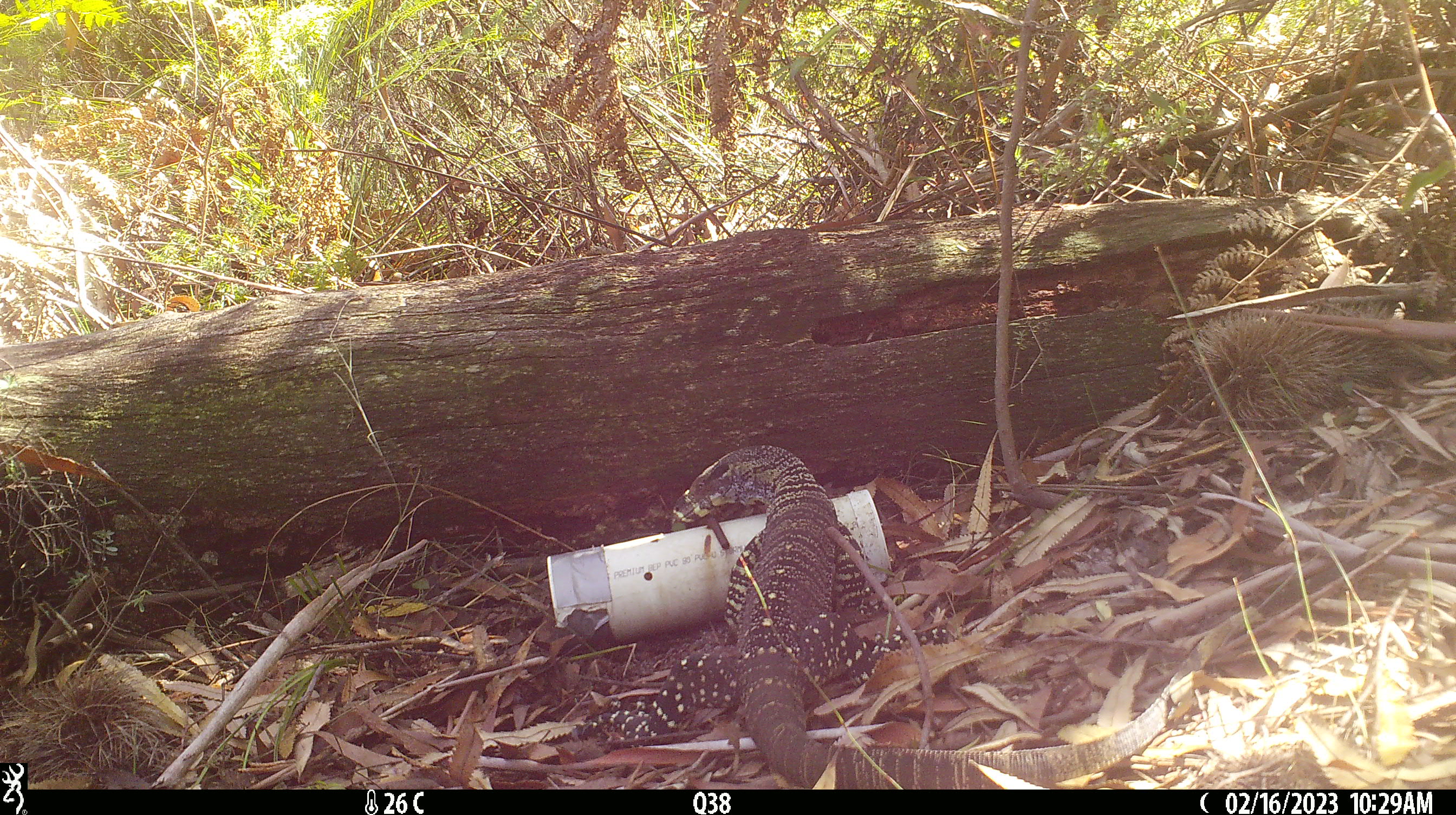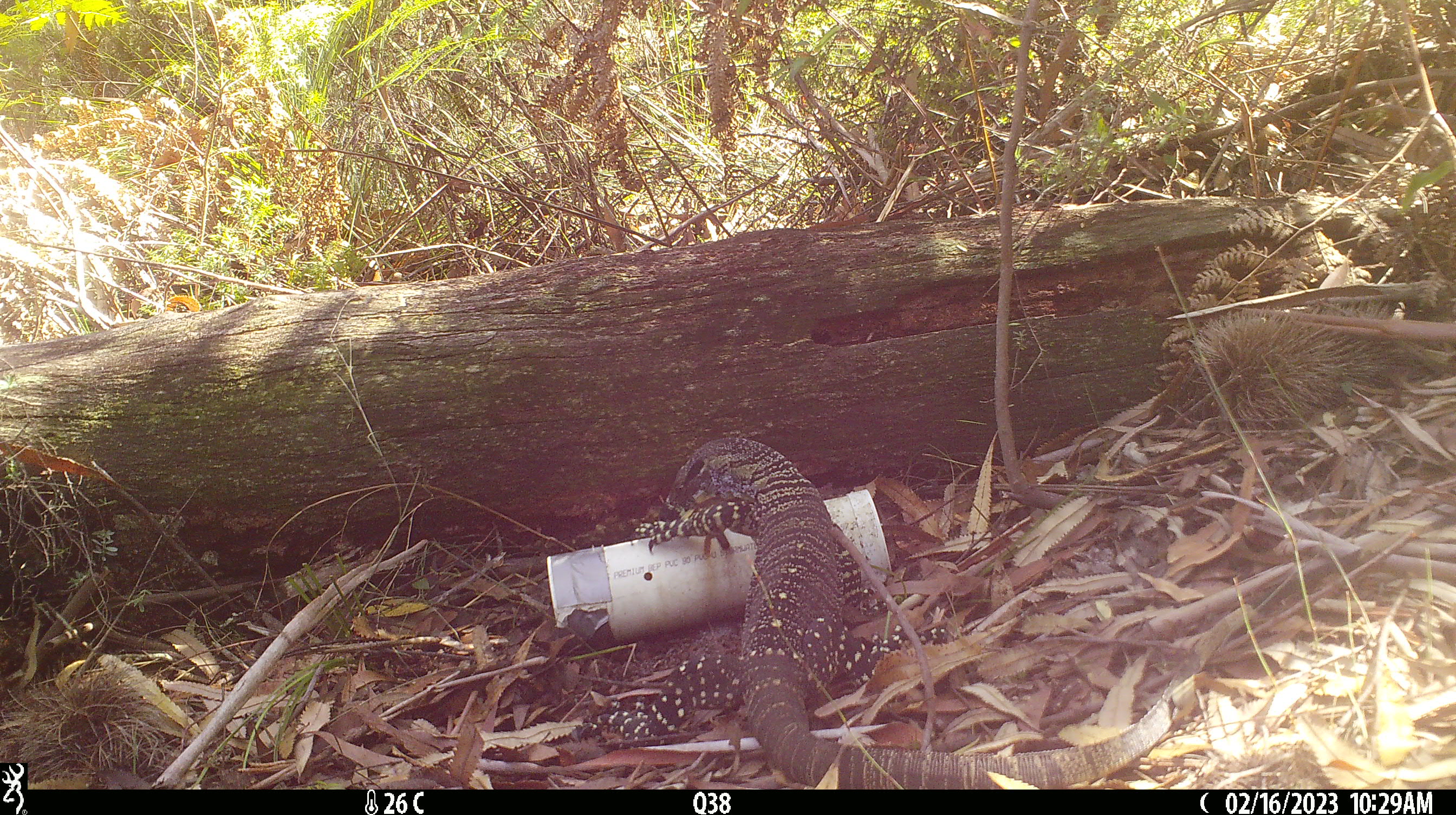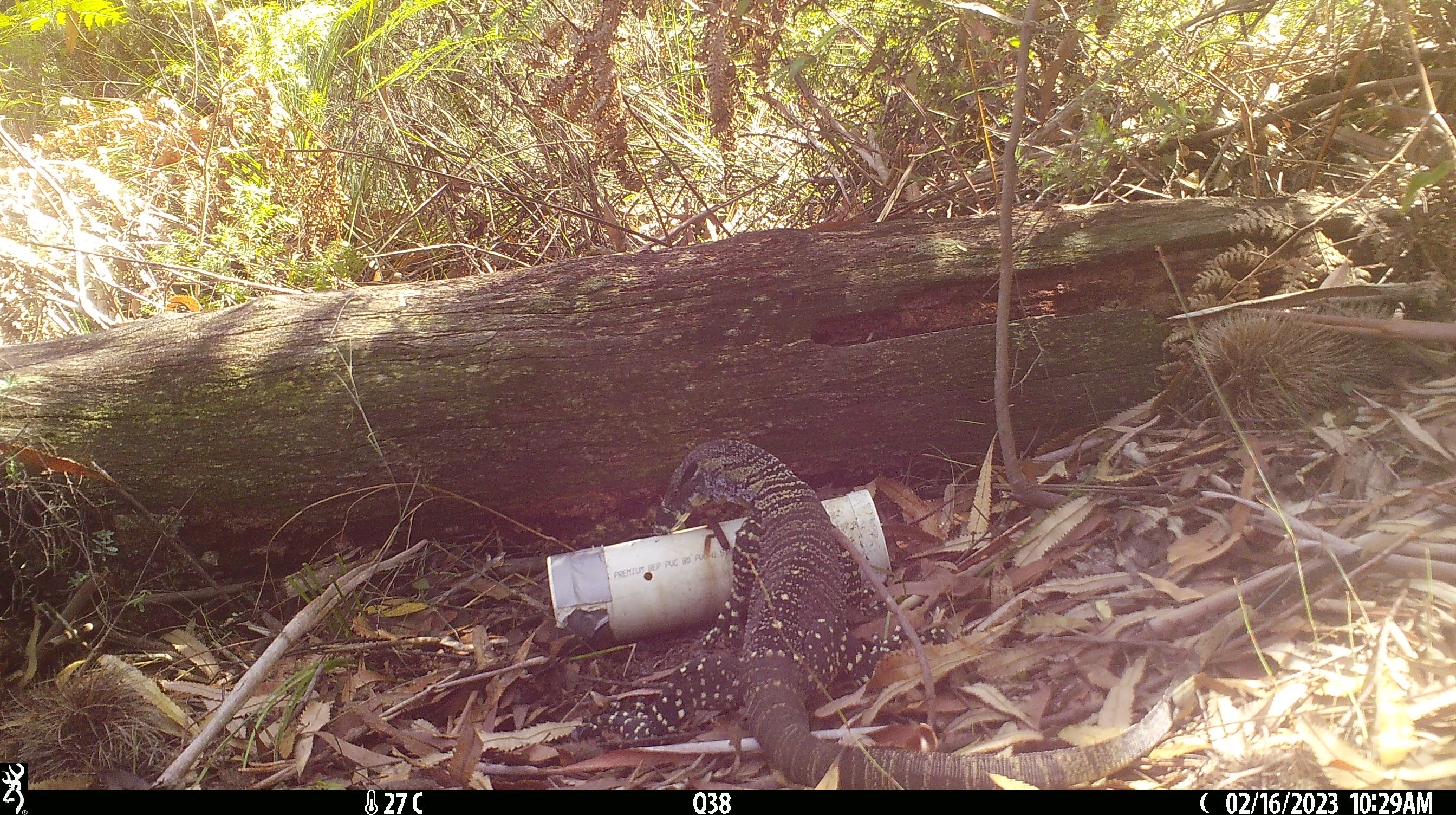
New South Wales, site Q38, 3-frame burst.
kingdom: Animalia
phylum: Chordata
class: Reptilia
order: Squamata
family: Varanidae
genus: Varanus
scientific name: Varanus varius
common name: lace monitor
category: goanna